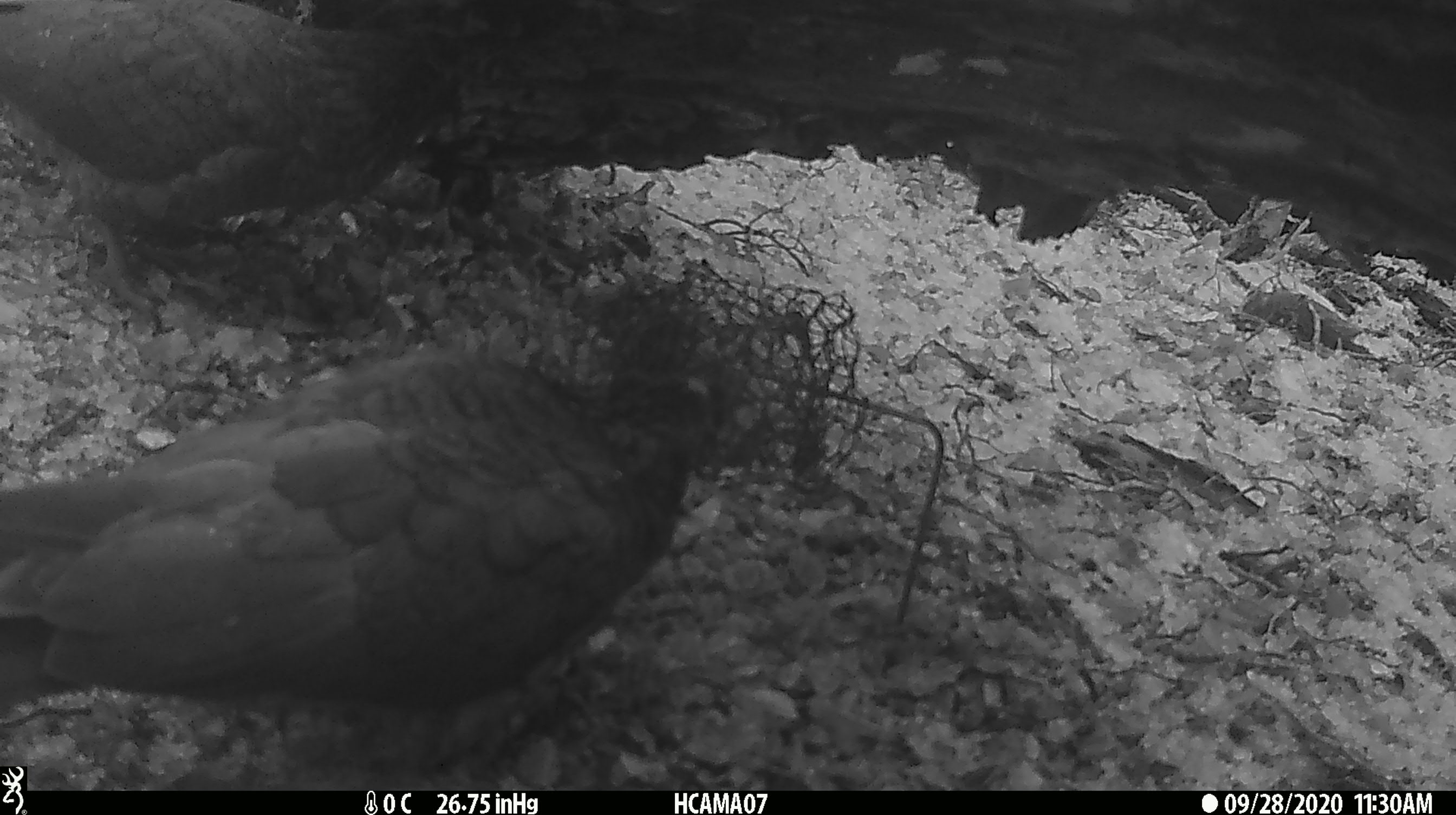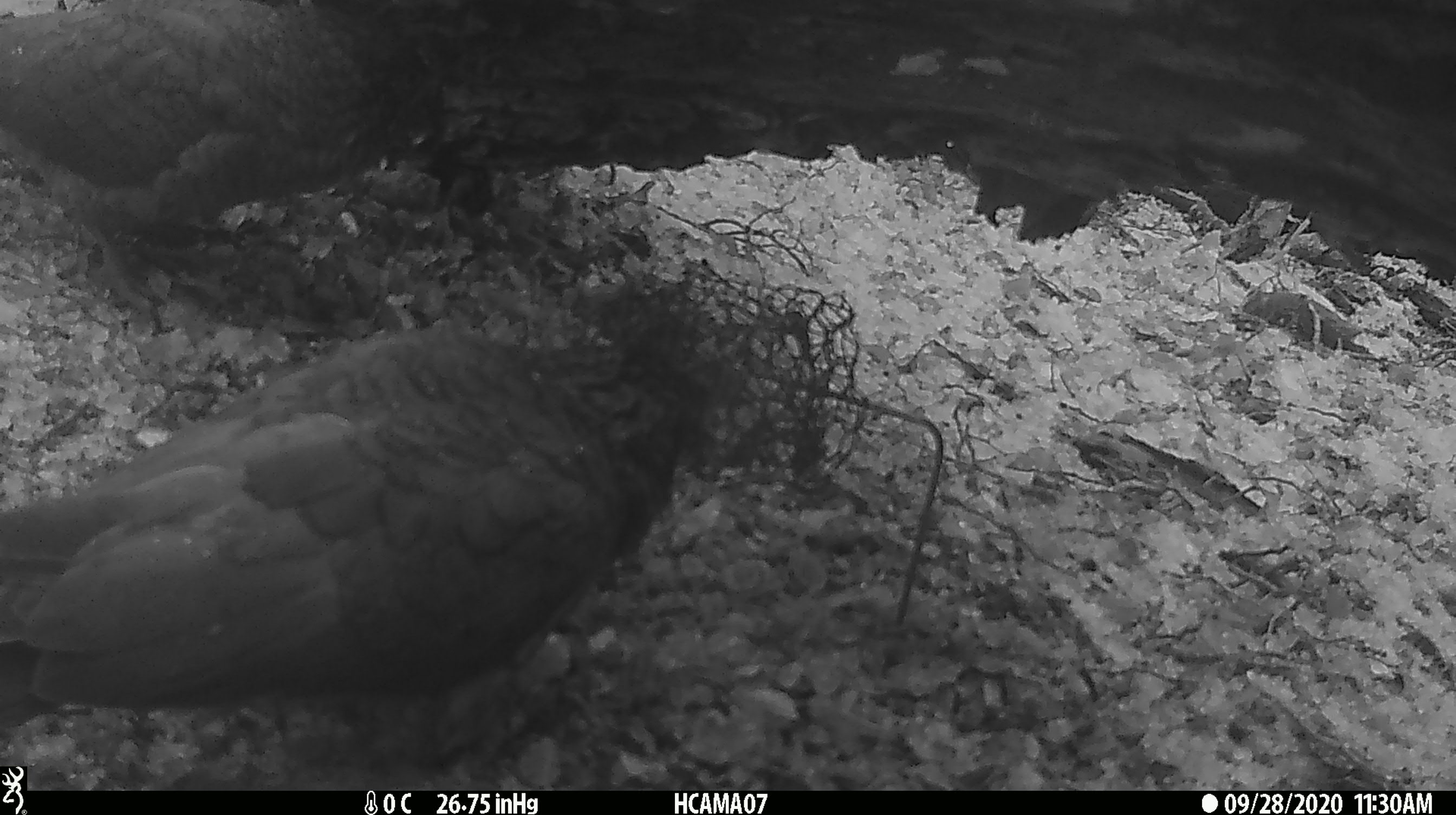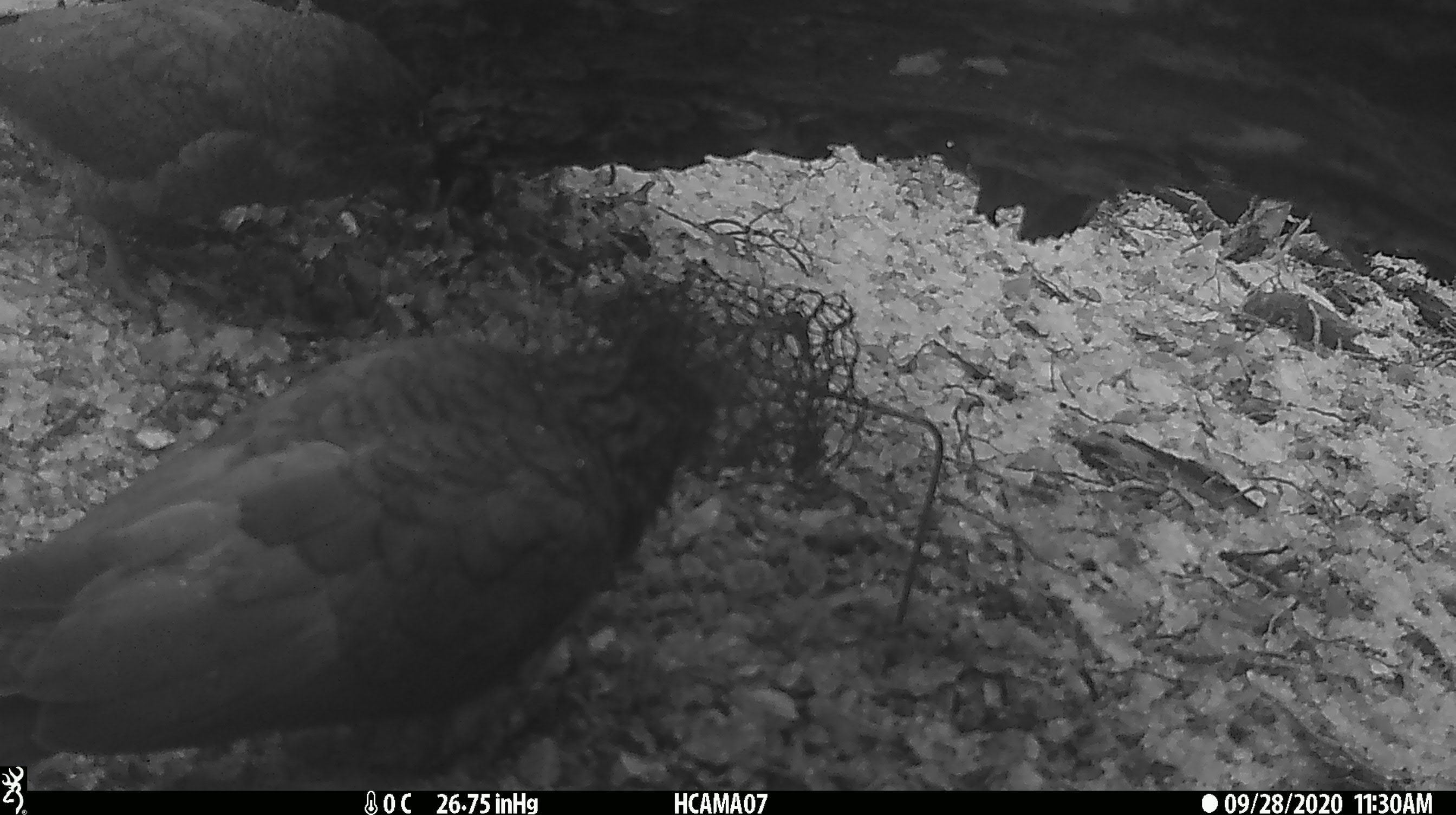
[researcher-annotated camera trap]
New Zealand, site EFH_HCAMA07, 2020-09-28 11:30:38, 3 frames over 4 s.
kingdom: Animalia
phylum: Chordata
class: Aves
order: Psittaciformes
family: Strigopidae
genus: Nestor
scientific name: Nestor notabilis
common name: kea